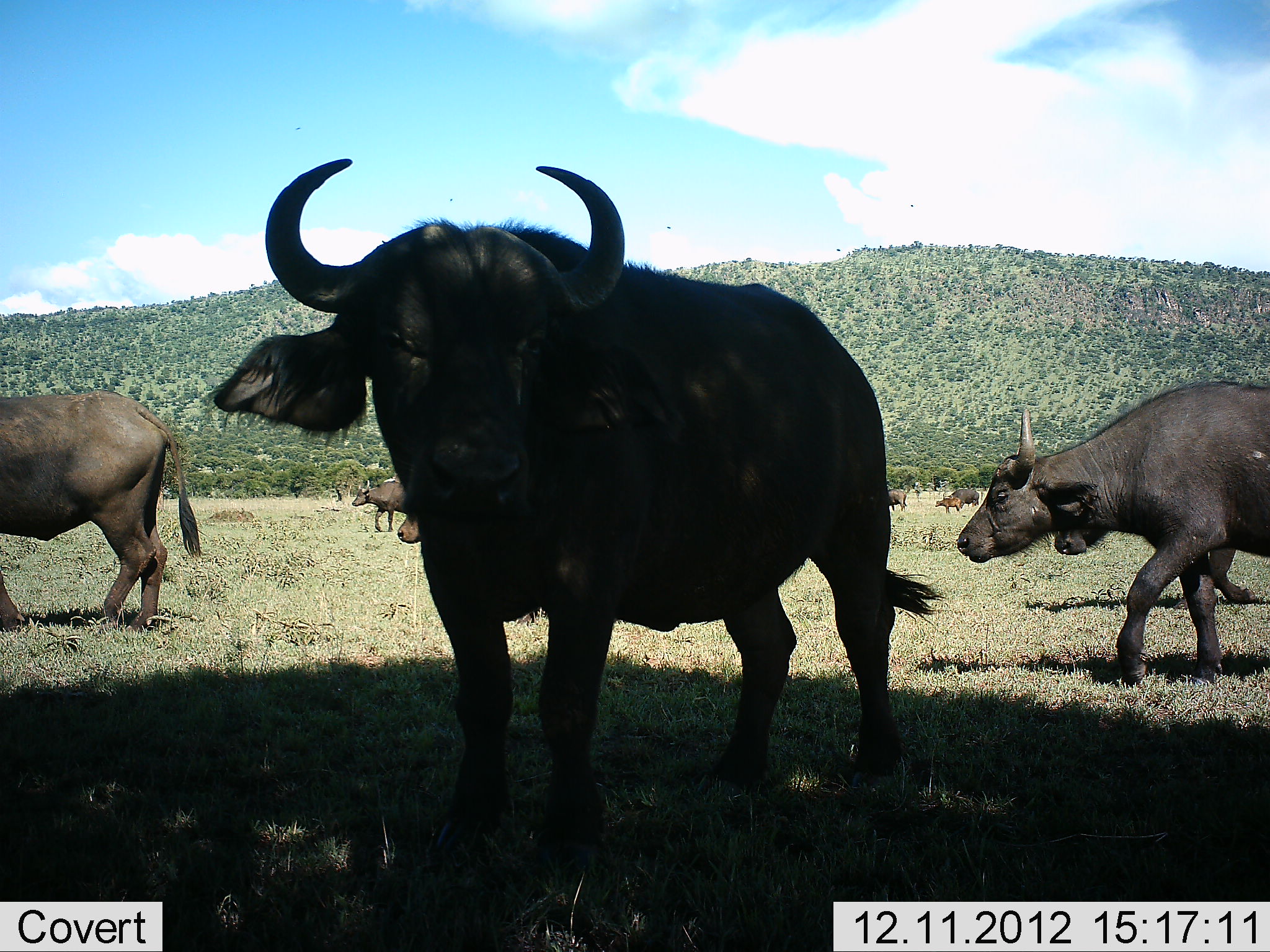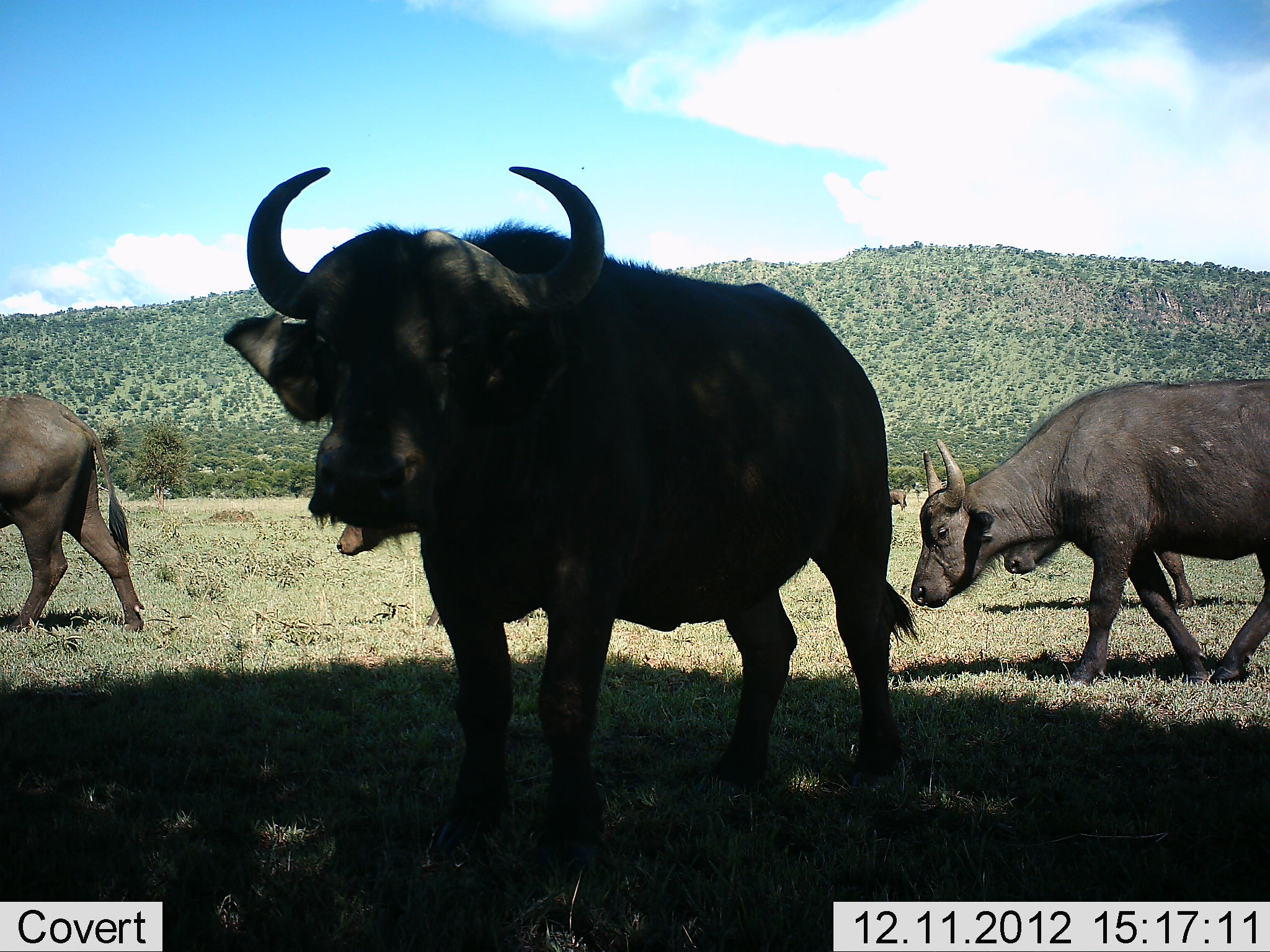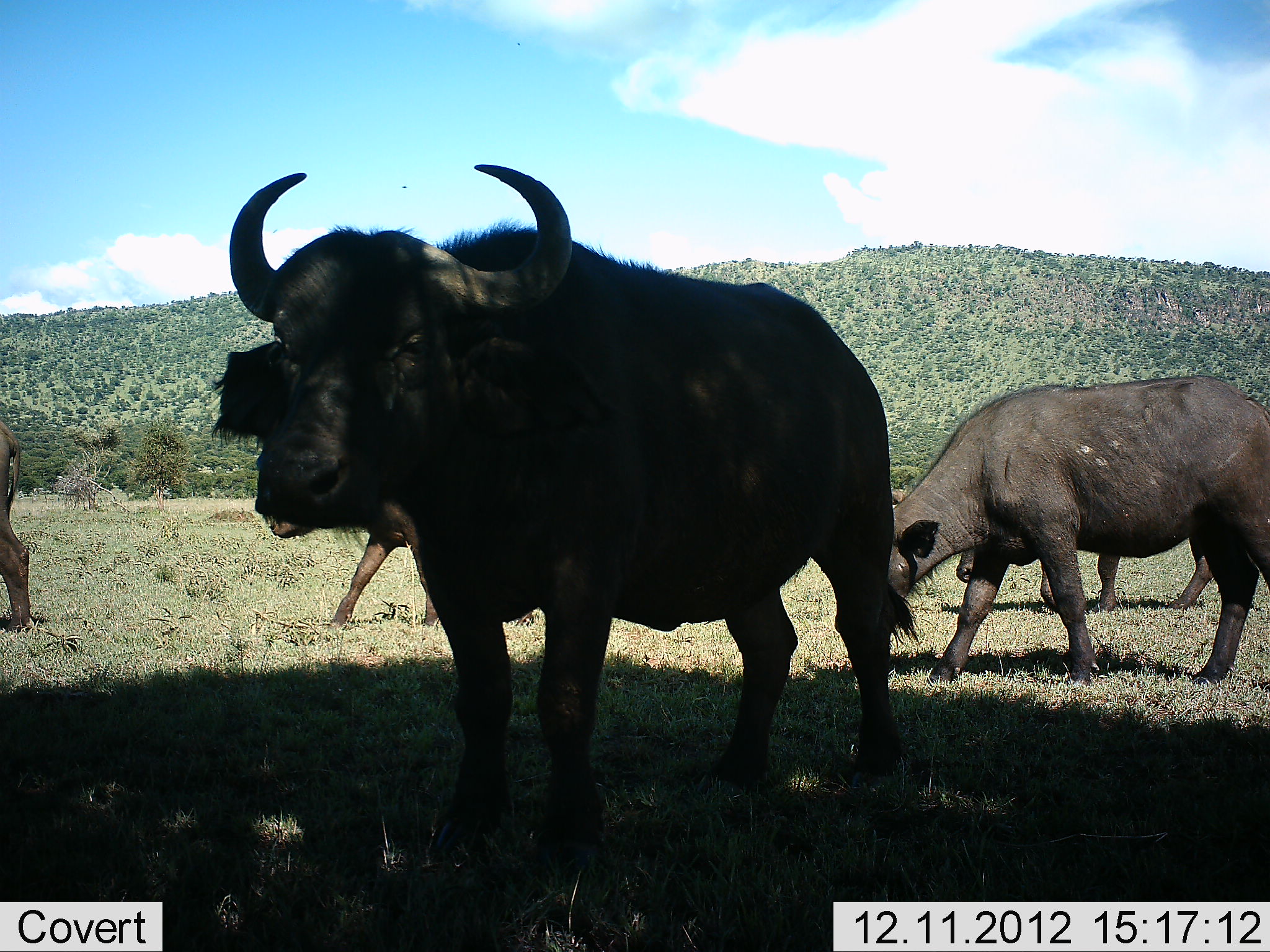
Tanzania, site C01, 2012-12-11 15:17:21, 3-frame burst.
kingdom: Animalia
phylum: Chordata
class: Mammalia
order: Artiodactyla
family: Bovidae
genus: Syncerus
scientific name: Syncerus caffer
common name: cape buffalo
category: buffalo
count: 6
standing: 54%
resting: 0%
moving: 83%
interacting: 4%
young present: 12%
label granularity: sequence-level